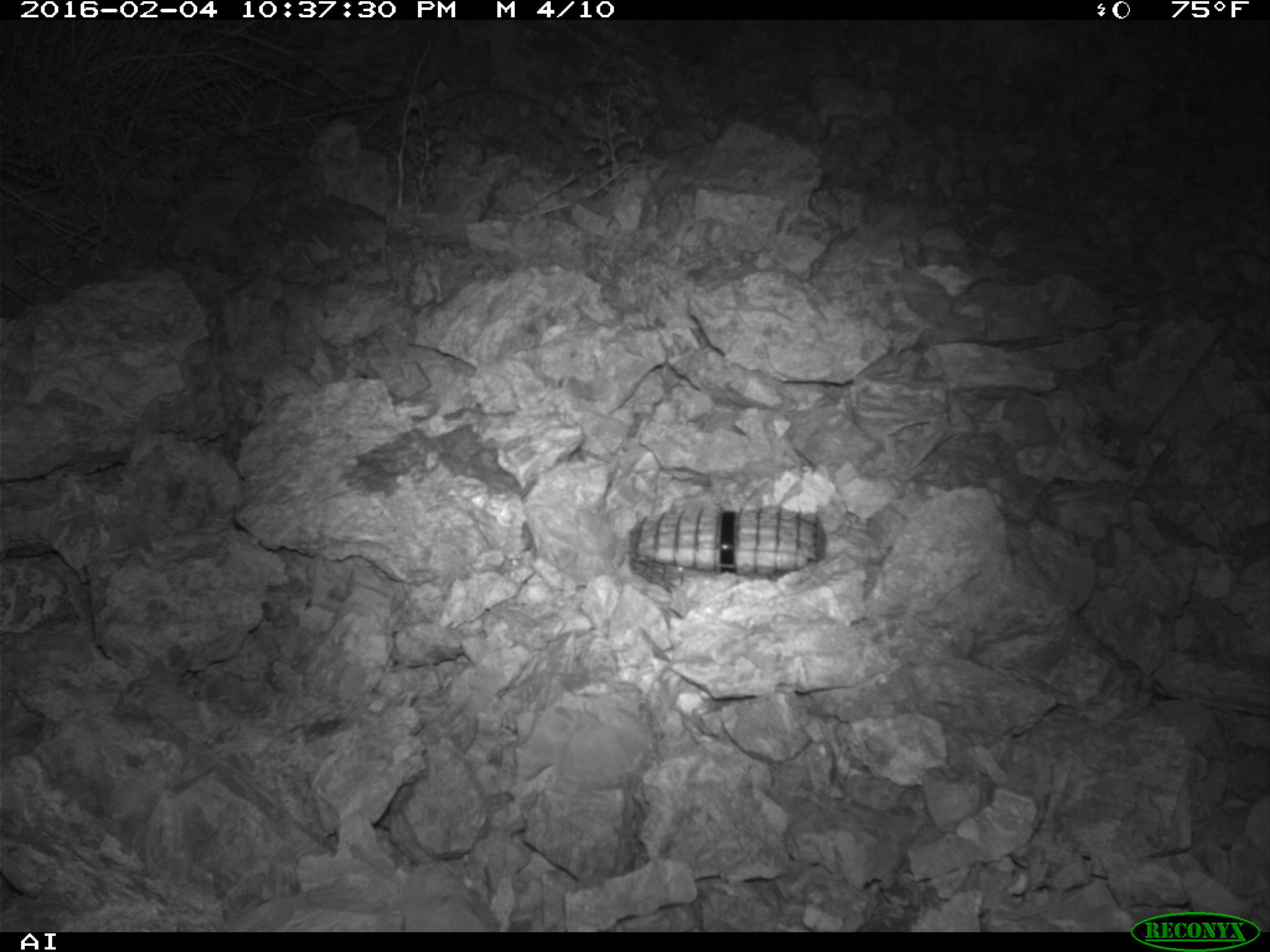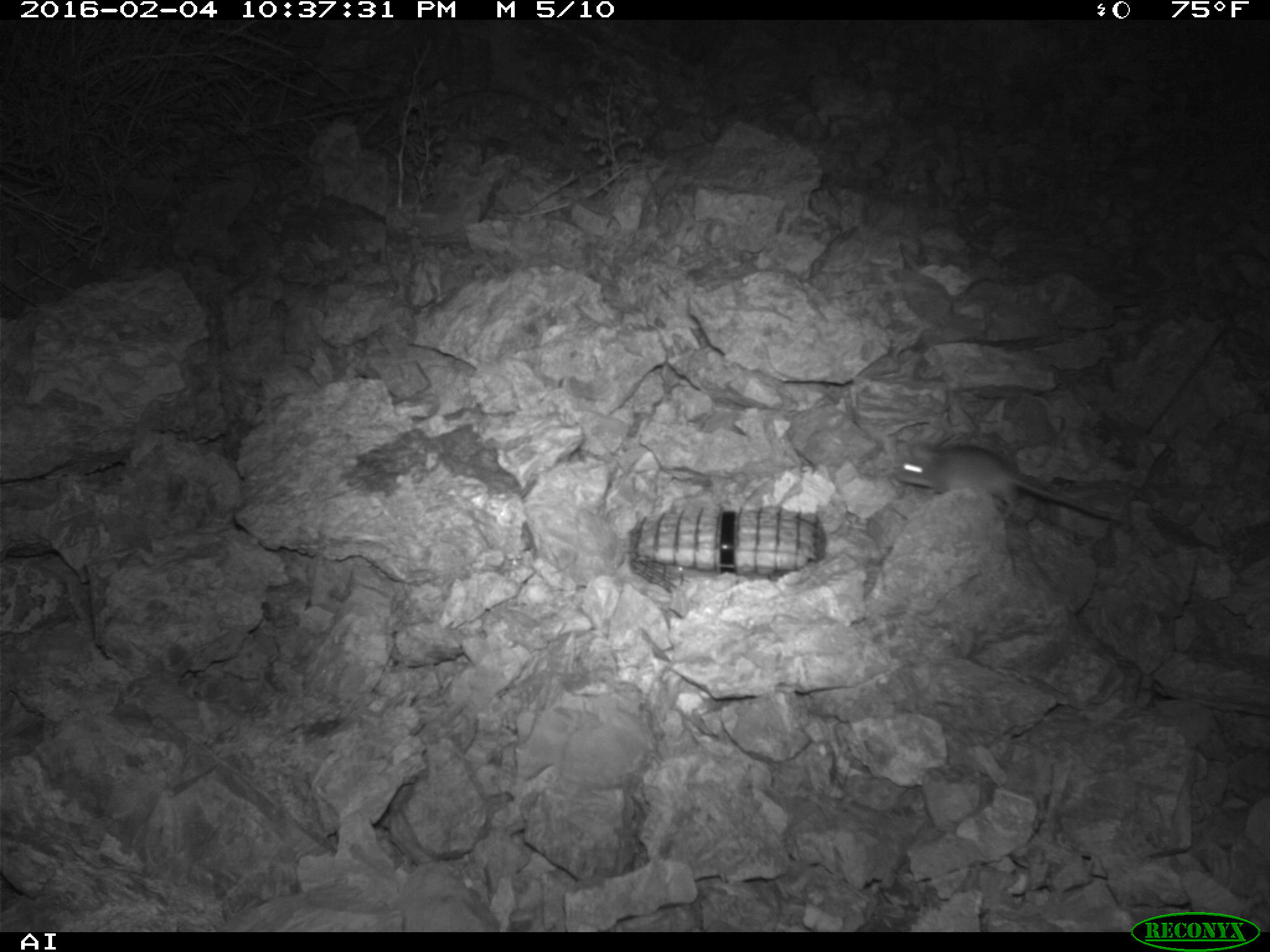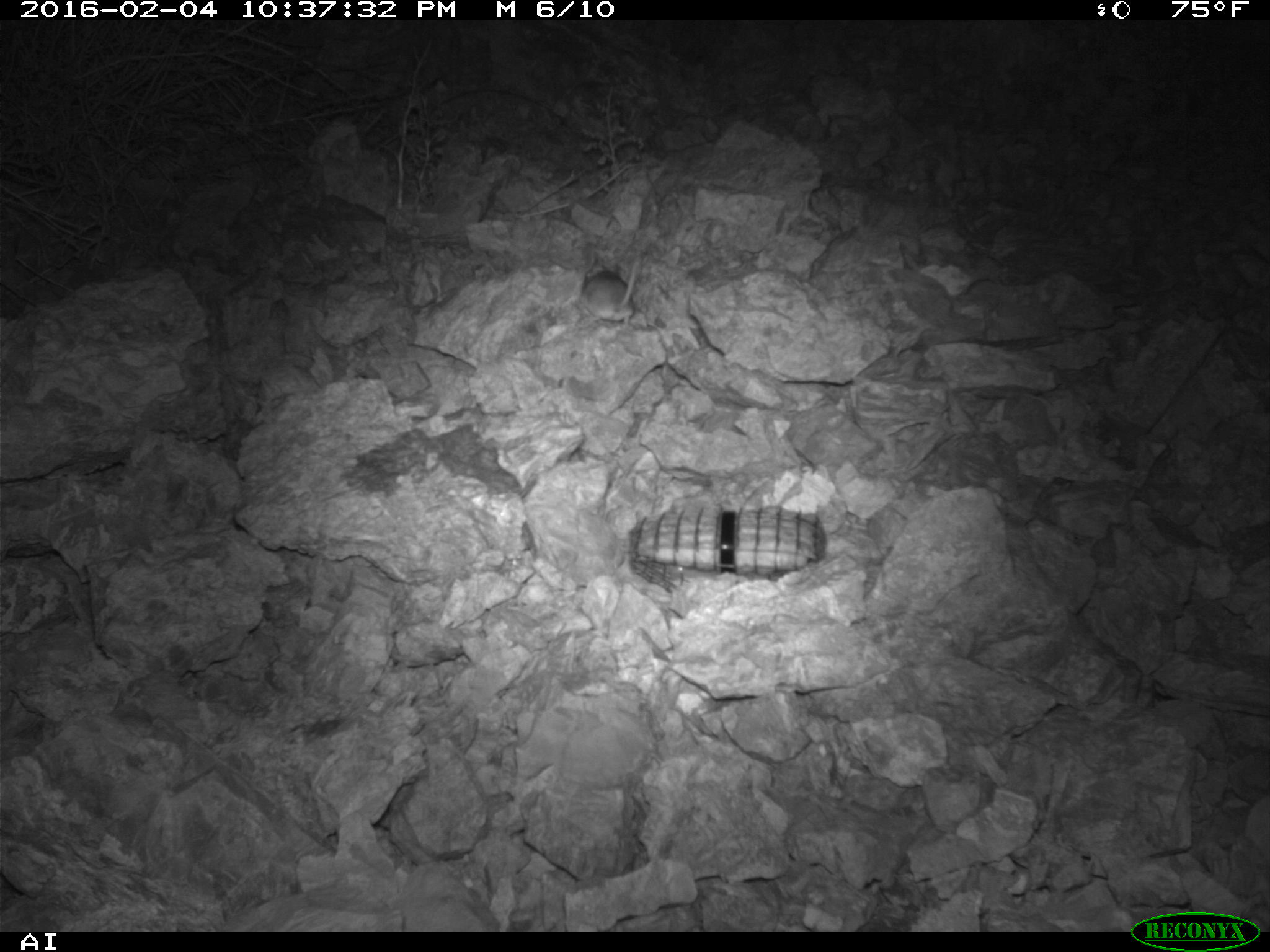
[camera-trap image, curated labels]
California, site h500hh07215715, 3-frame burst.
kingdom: Animalia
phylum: Chordata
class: Mammalia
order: Rodentia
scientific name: Rodentia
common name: rodent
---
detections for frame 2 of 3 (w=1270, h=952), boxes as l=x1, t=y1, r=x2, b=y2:
rodent: l=890, t=439, r=1130, b=526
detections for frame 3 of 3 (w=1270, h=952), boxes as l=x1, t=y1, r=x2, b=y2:
rodent: l=576, t=250, r=642, b=327